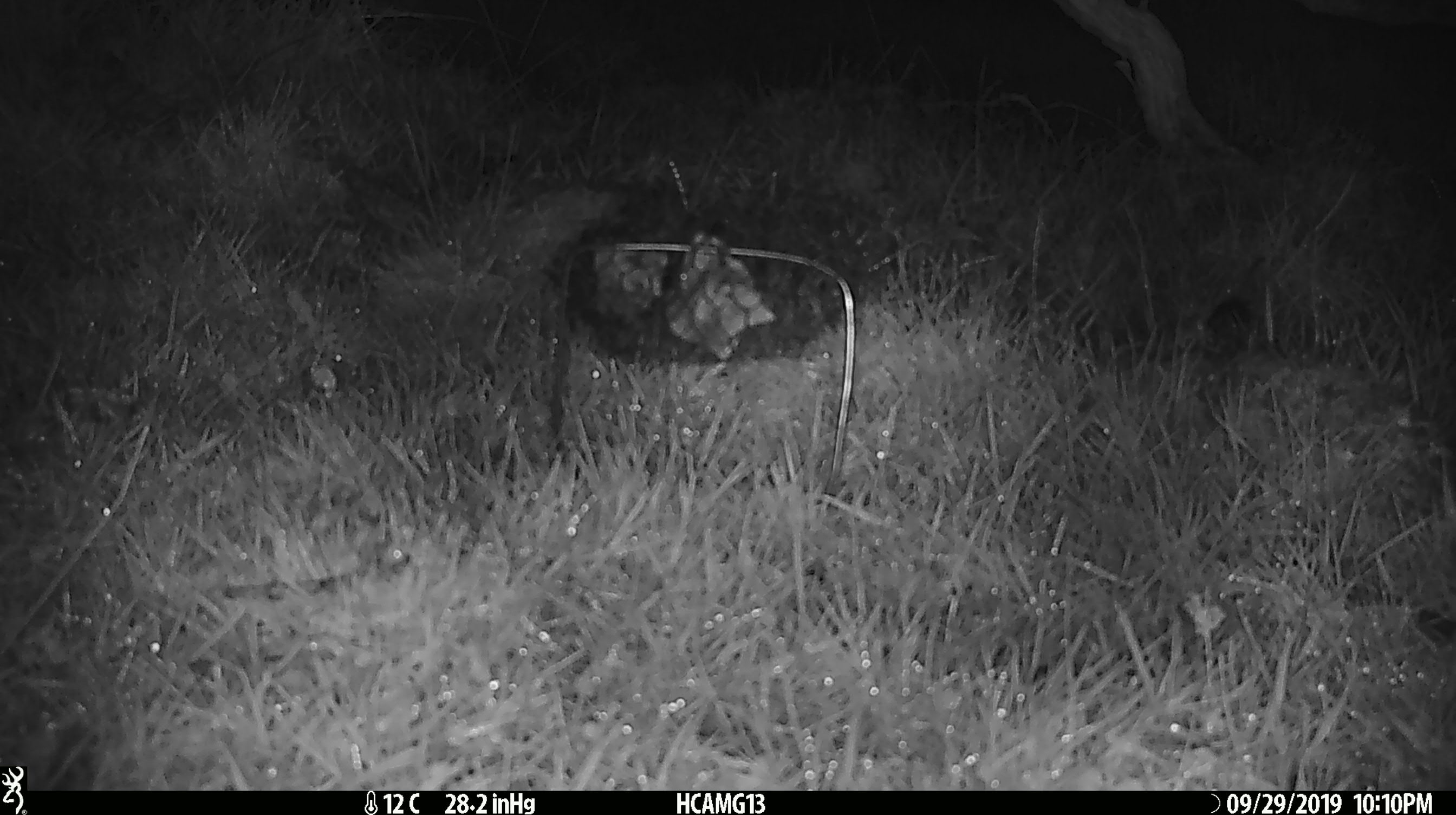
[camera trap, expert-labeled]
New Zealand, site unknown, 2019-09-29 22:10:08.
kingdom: Animalia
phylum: Chordata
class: Mammalia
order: Rodentia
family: Muridae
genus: Mus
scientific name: Mus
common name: mouse